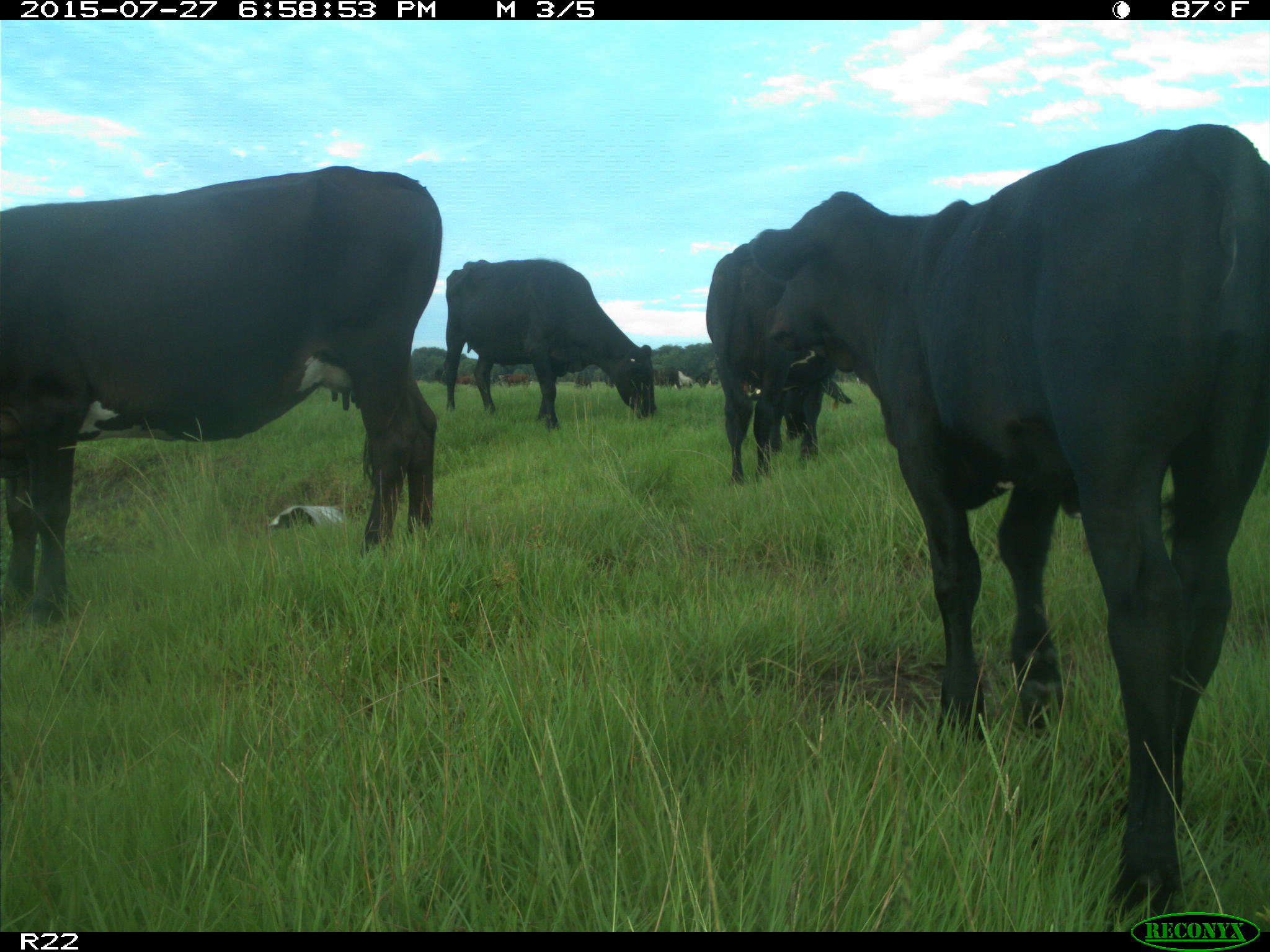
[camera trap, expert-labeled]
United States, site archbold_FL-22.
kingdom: Animalia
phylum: Chordata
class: Mammalia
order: Artiodactyla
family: Bovidae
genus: Bos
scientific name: Bos taurus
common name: domestic cow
Bos taurus (domestic cow).